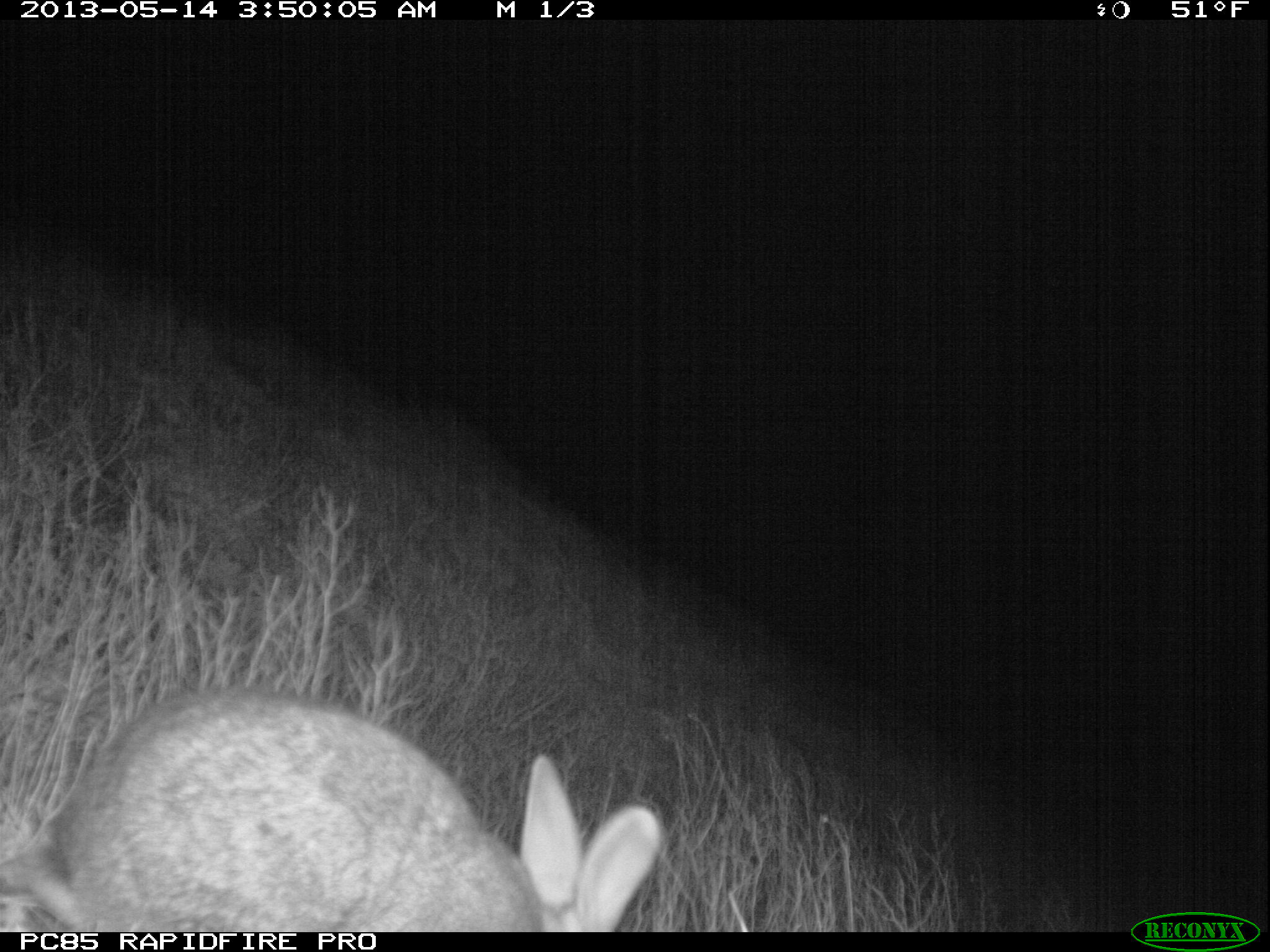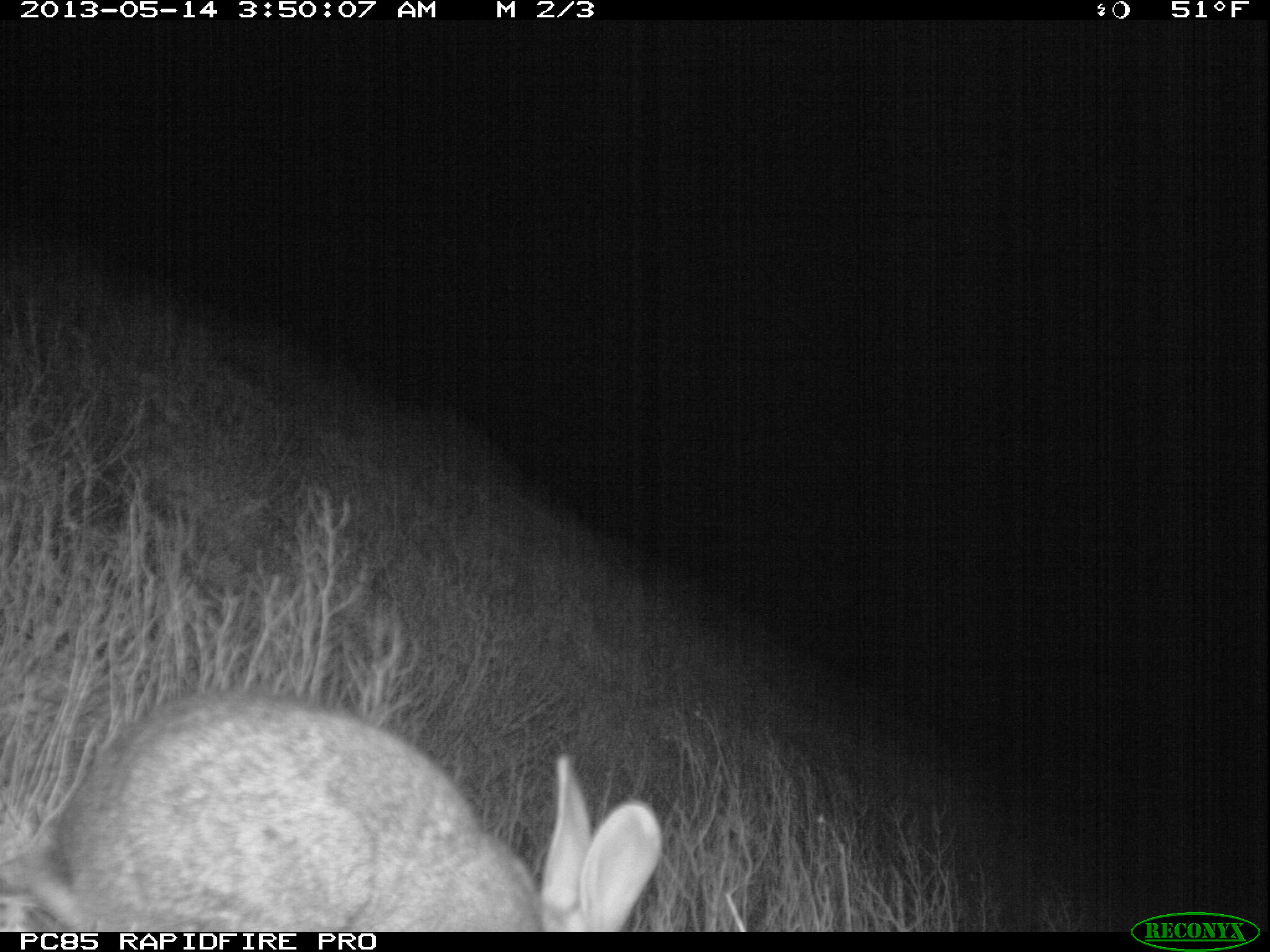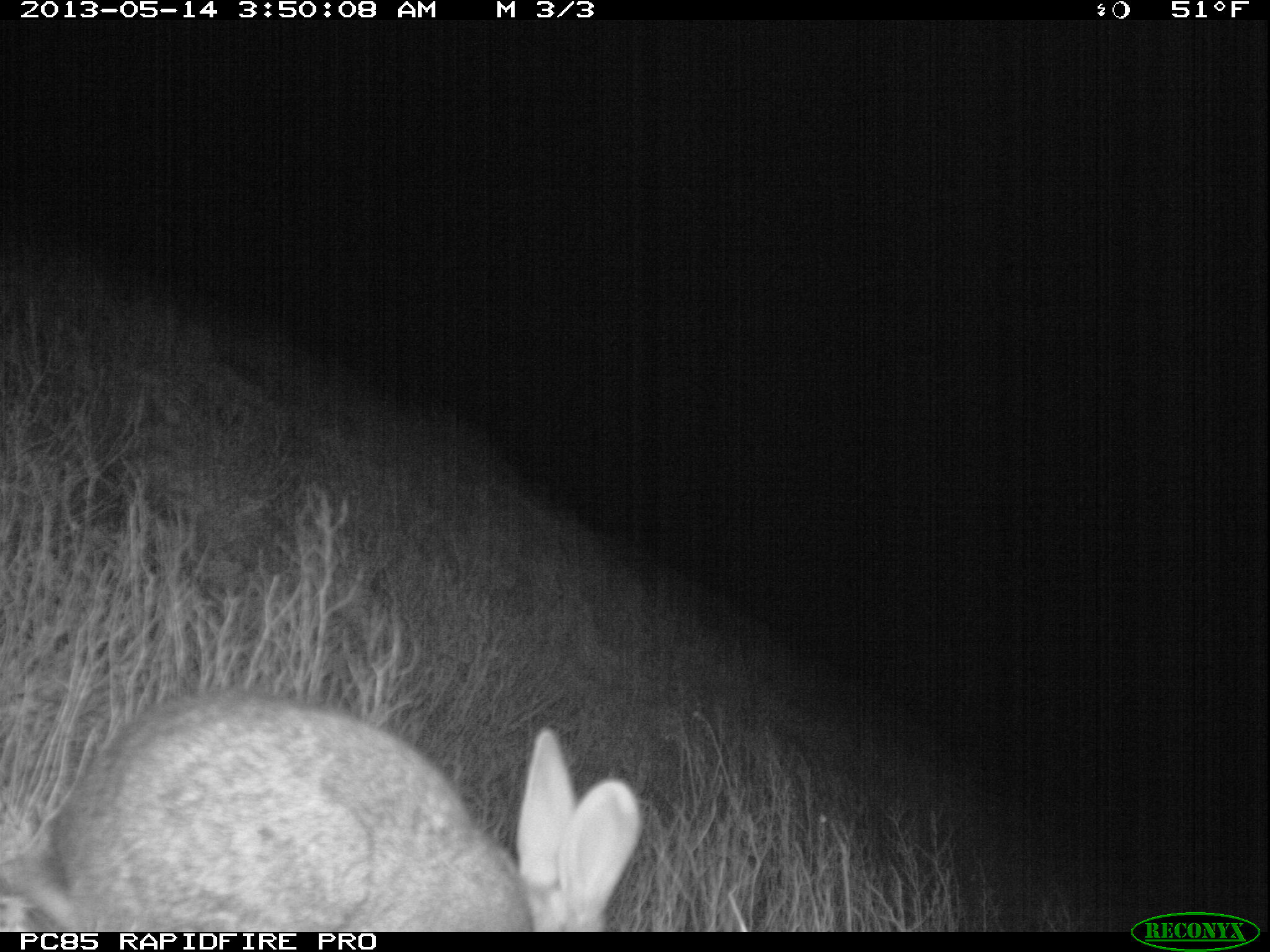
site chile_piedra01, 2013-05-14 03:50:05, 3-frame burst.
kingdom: Animalia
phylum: Chordata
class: Mammalia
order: Lagomorpha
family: Leporidae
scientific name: Leporidae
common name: rabbits and hares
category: rabbit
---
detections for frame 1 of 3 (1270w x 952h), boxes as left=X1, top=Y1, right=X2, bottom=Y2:
rabbit: left=2, top=691, right=664, bottom=933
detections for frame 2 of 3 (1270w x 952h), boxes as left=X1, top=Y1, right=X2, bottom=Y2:
rabbit: left=3, top=692, right=658, bottom=932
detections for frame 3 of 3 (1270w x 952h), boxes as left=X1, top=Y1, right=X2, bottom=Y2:
rabbit: left=4, top=692, right=637, bottom=932